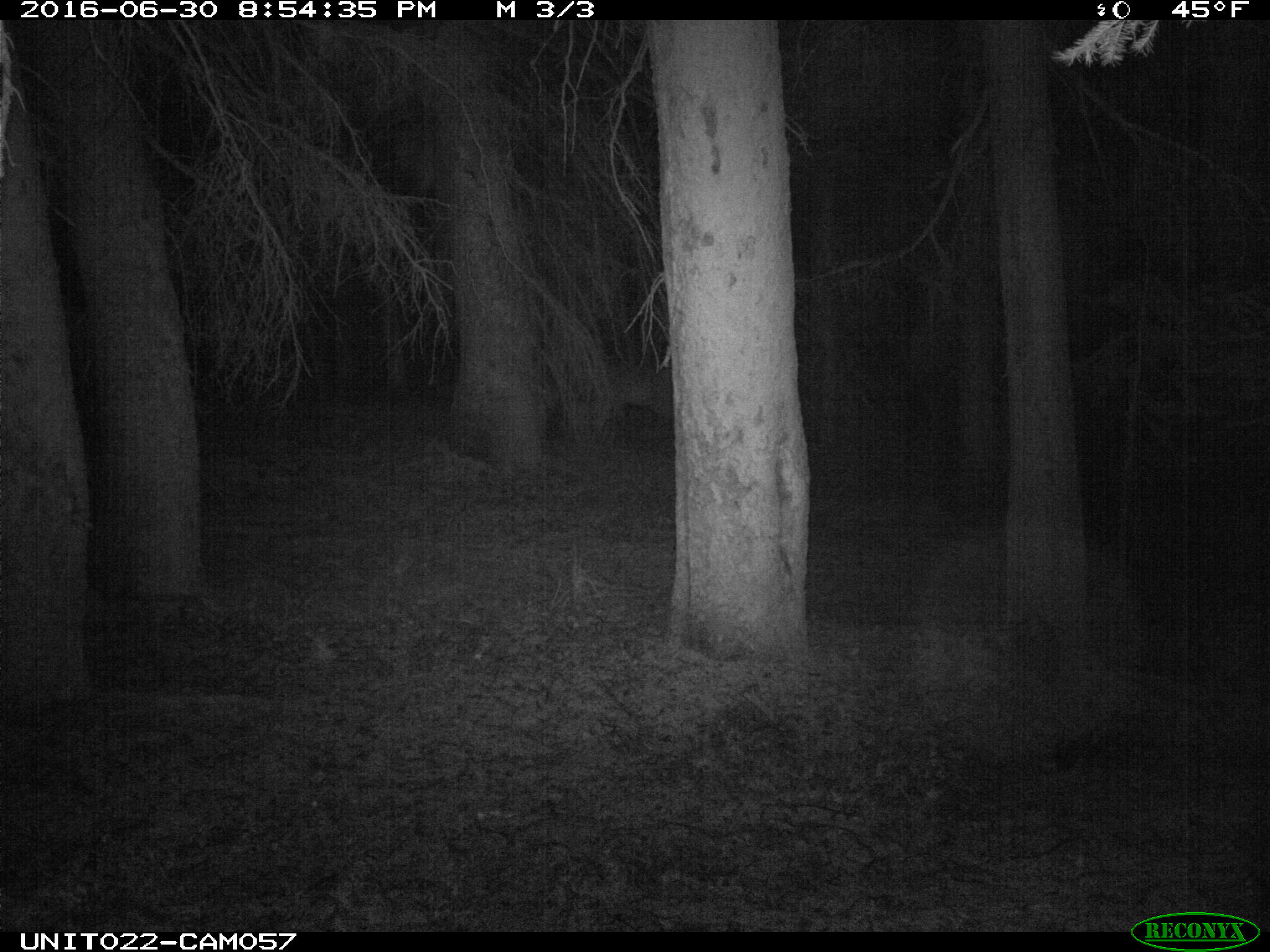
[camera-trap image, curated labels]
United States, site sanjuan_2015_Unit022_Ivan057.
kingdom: Animalia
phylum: Chordata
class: Mammalia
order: Artiodactyla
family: Cervidae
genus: Cervus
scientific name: Cervus elaphus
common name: red deer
Cervus elaphus (red deer).